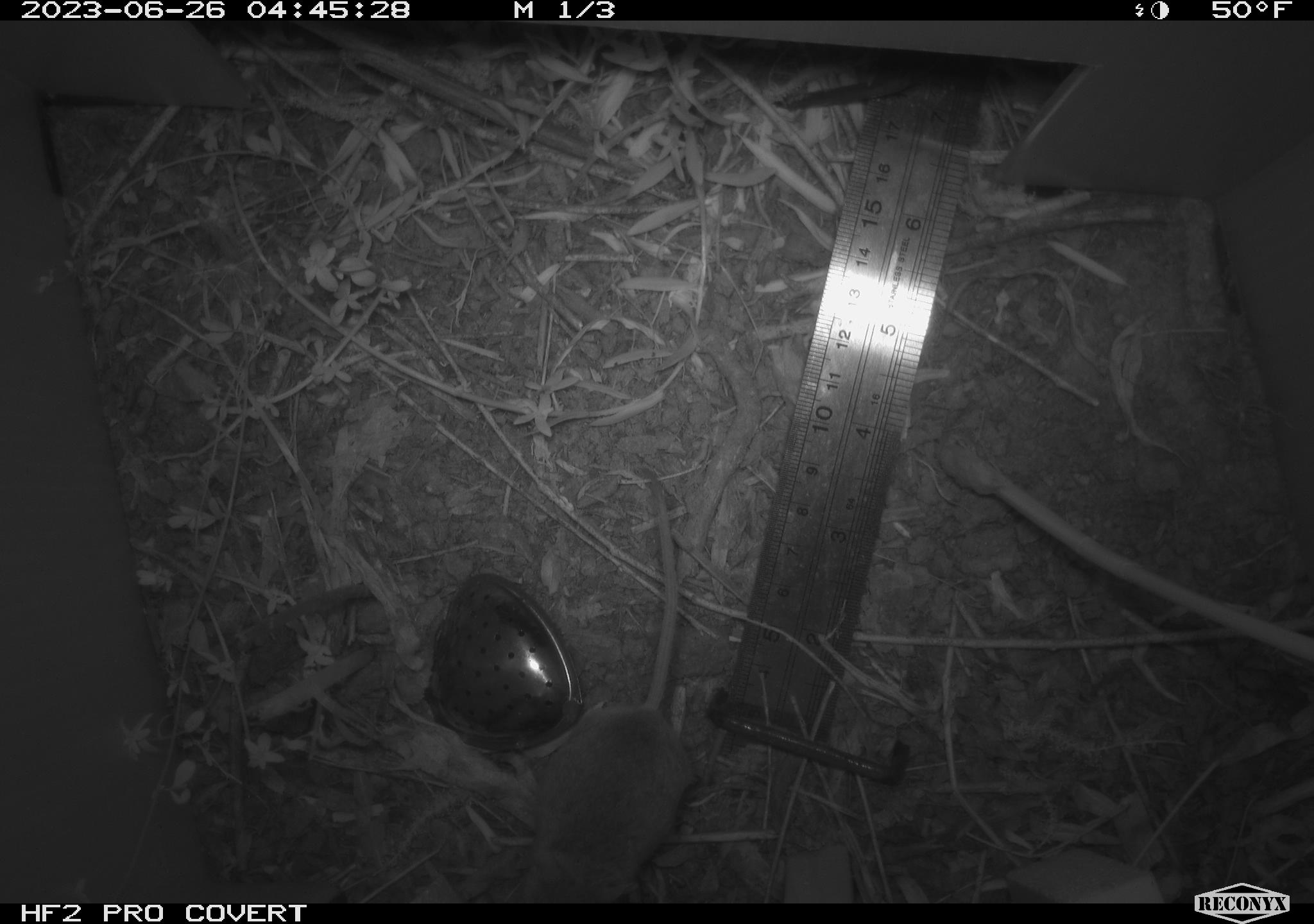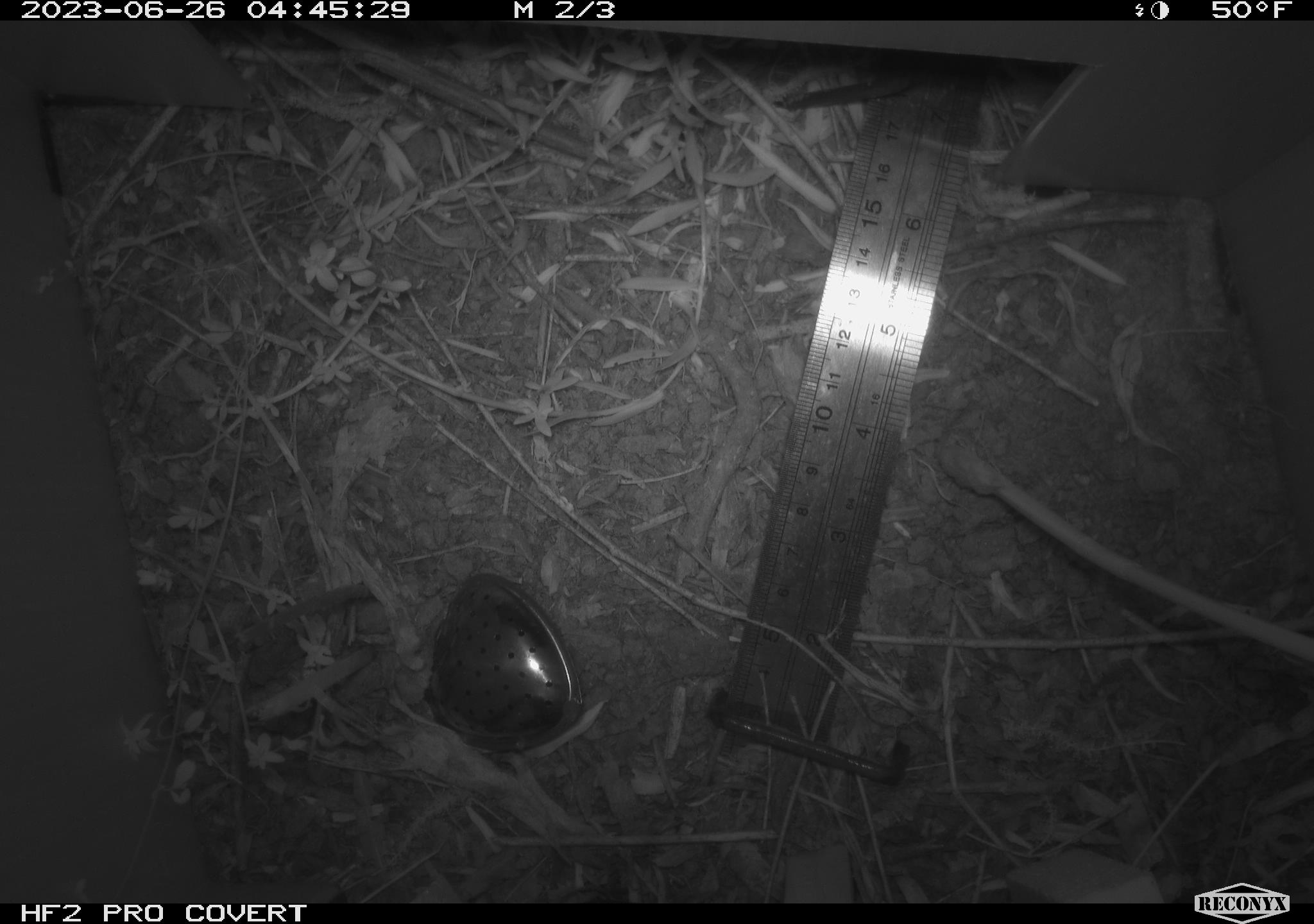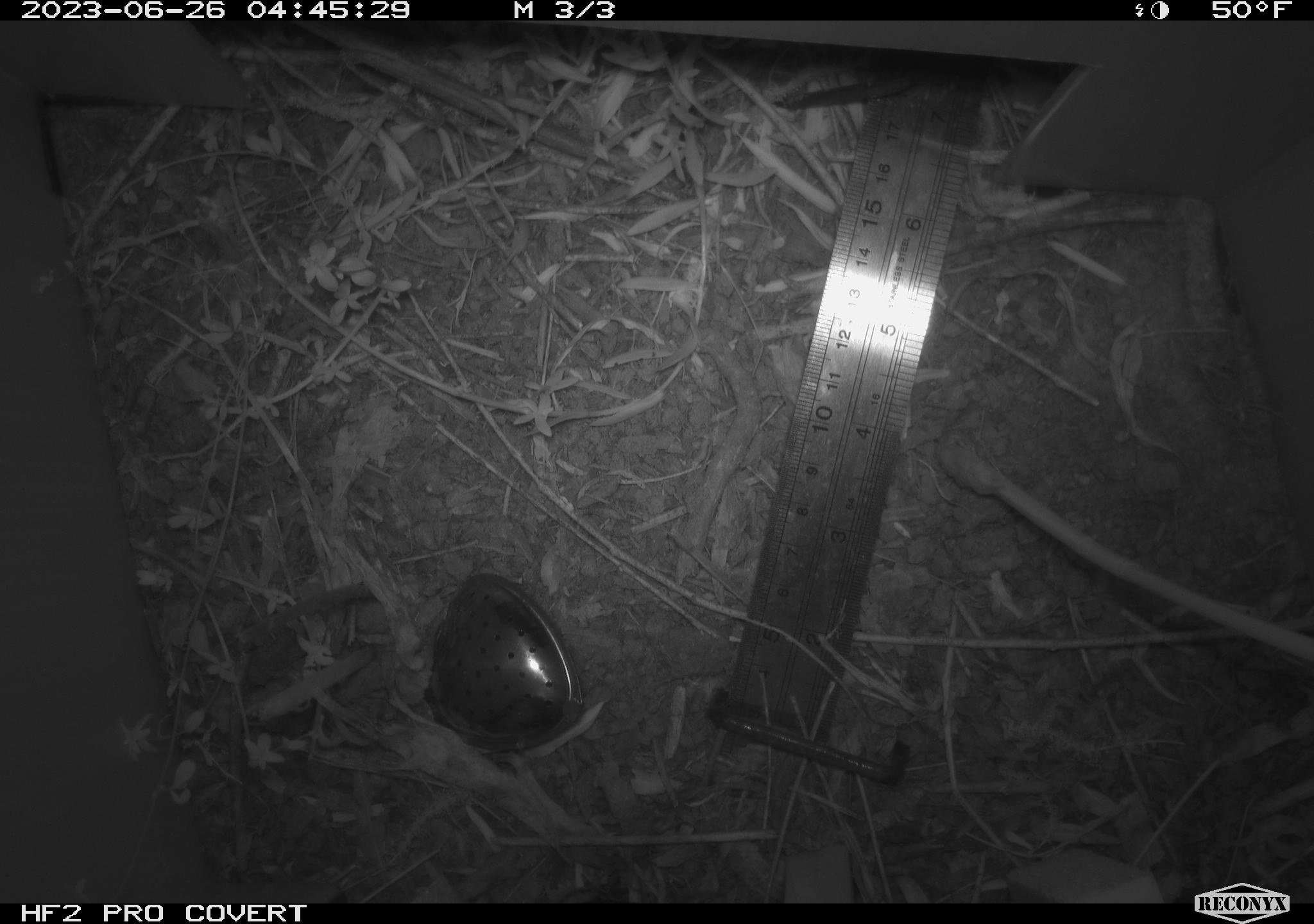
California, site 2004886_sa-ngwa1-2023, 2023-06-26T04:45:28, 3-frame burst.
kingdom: Animalia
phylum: Chordata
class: Mammalia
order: Rodentia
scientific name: Rodentia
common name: mouse species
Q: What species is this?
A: Mouse species (Rodentia).